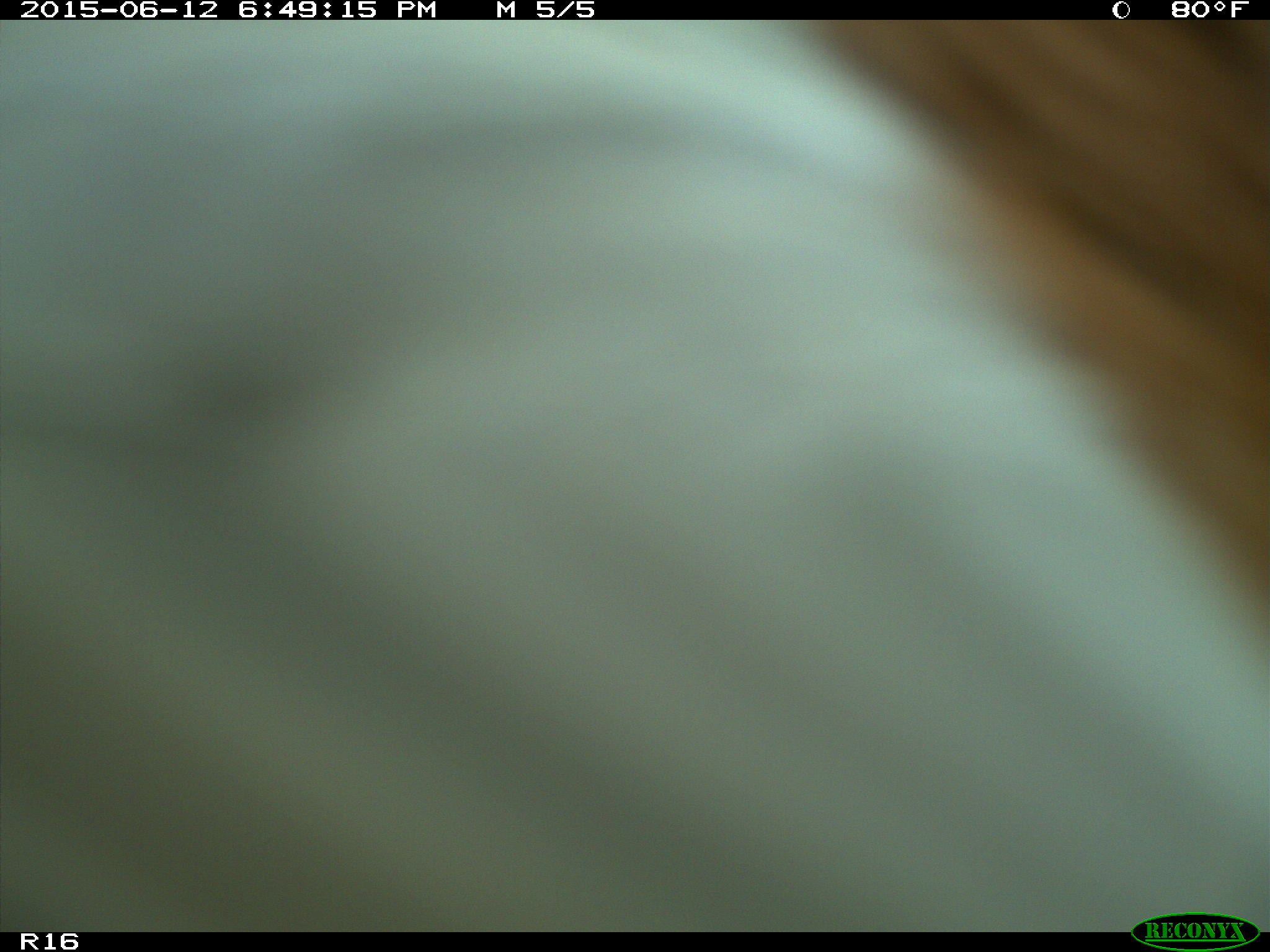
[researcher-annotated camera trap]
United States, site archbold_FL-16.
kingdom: Animalia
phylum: Chordata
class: Mammalia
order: Artiodactyla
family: Bovidae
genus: Bos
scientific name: Bos taurus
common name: domestic cow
Bos taurus (domestic cow).